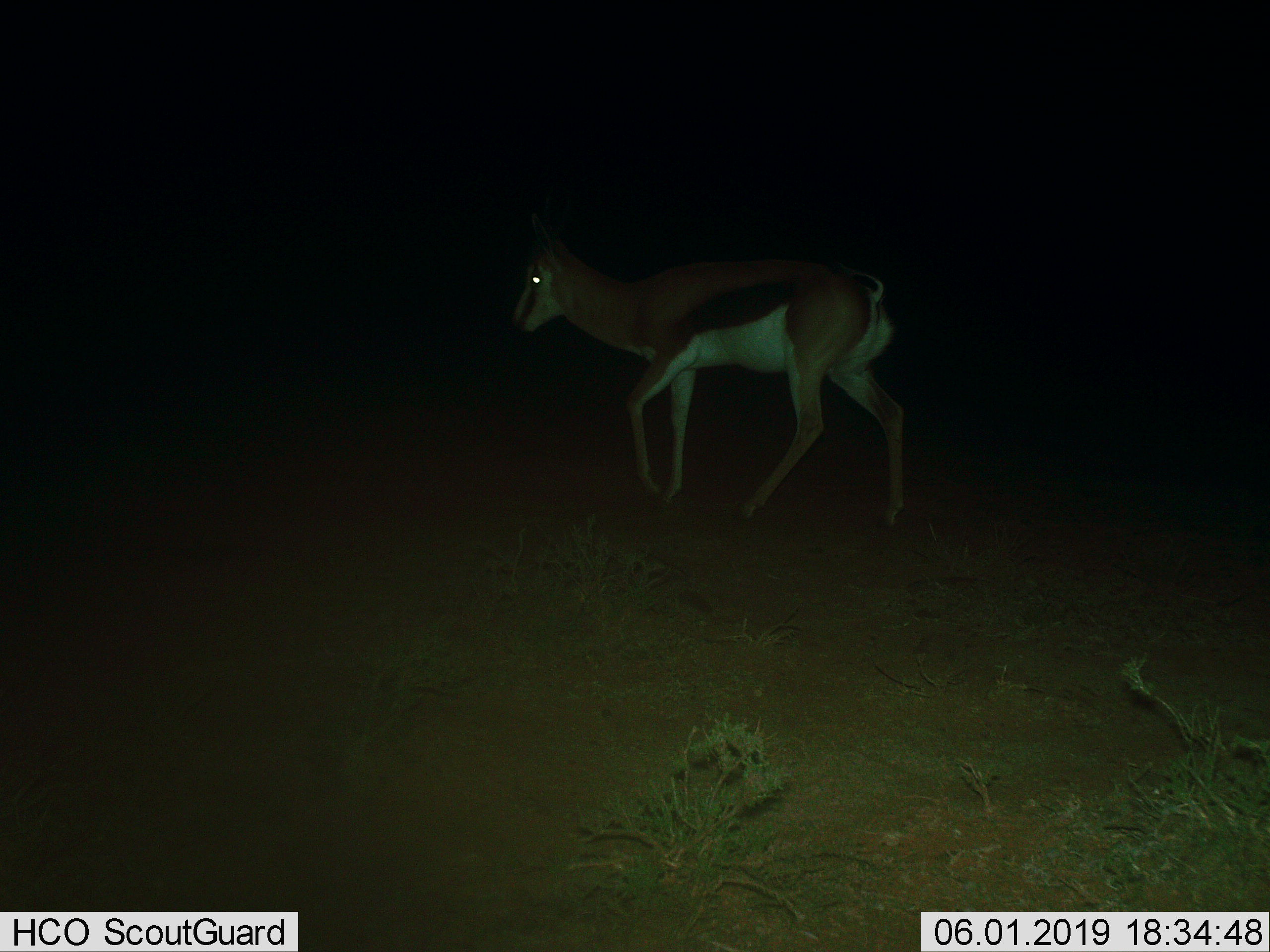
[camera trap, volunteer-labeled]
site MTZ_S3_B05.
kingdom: Animalia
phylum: Chordata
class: Mammalia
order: Artiodactyla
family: Bovidae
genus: Antidorcas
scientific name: Antidorcas marsupialis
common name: springbok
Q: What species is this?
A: Springbok (Antidorcas marsupialis).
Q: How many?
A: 1.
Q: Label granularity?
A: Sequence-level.